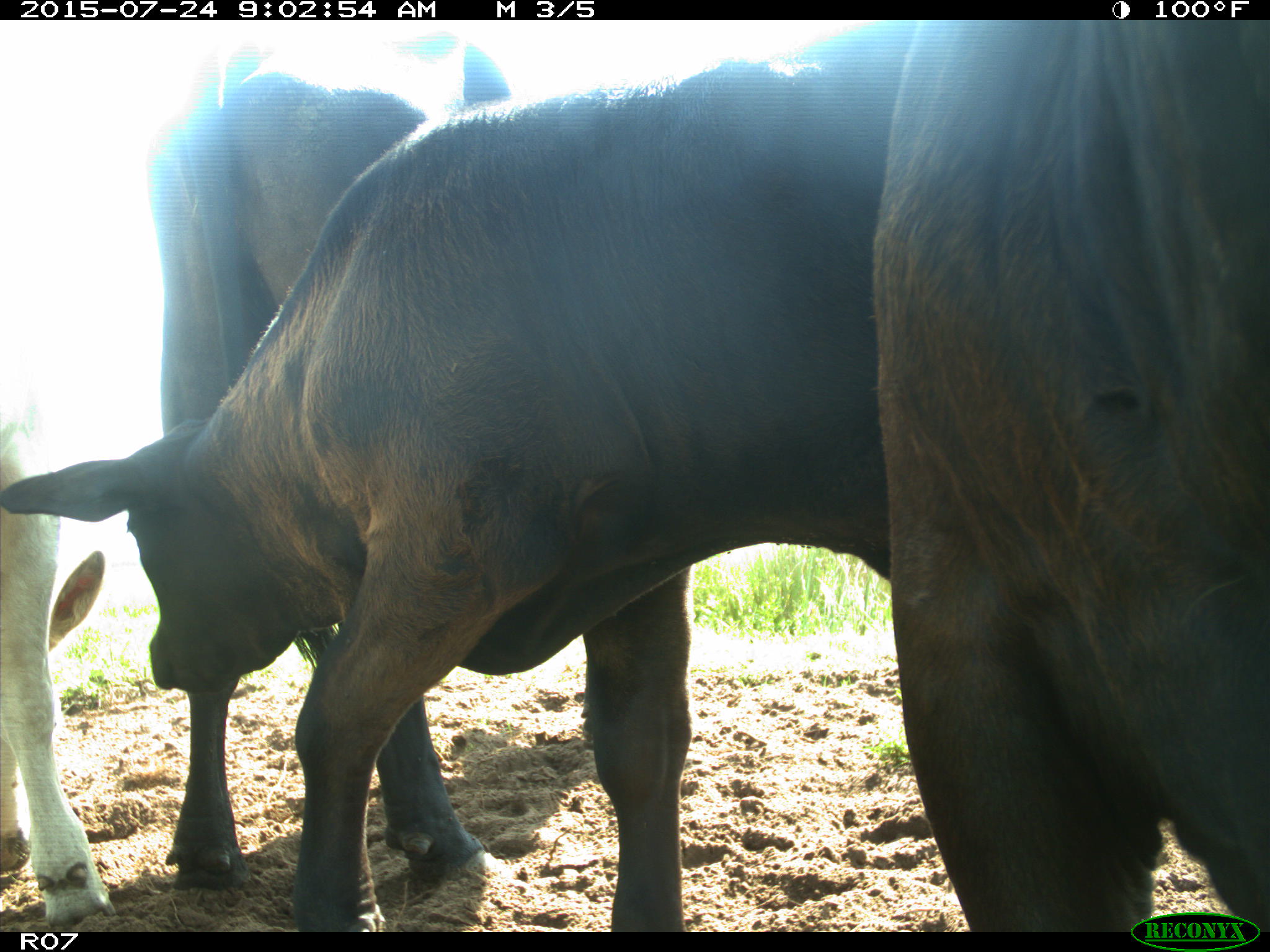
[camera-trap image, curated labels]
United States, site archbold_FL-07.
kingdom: Animalia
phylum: Chordata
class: Mammalia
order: Artiodactyla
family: Bovidae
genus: Bos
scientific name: Bos taurus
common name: domestic cow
Bos taurus (domestic cow).